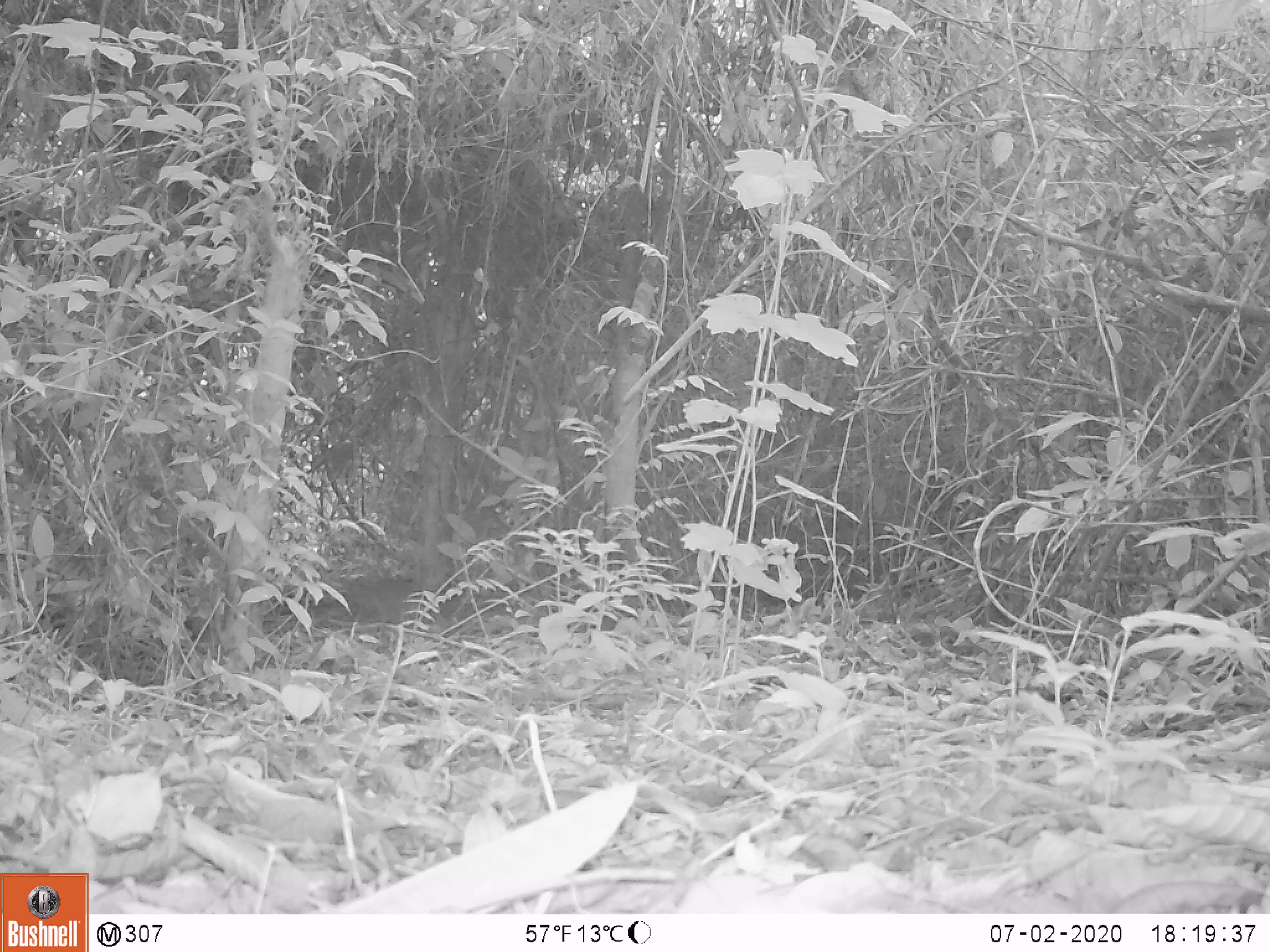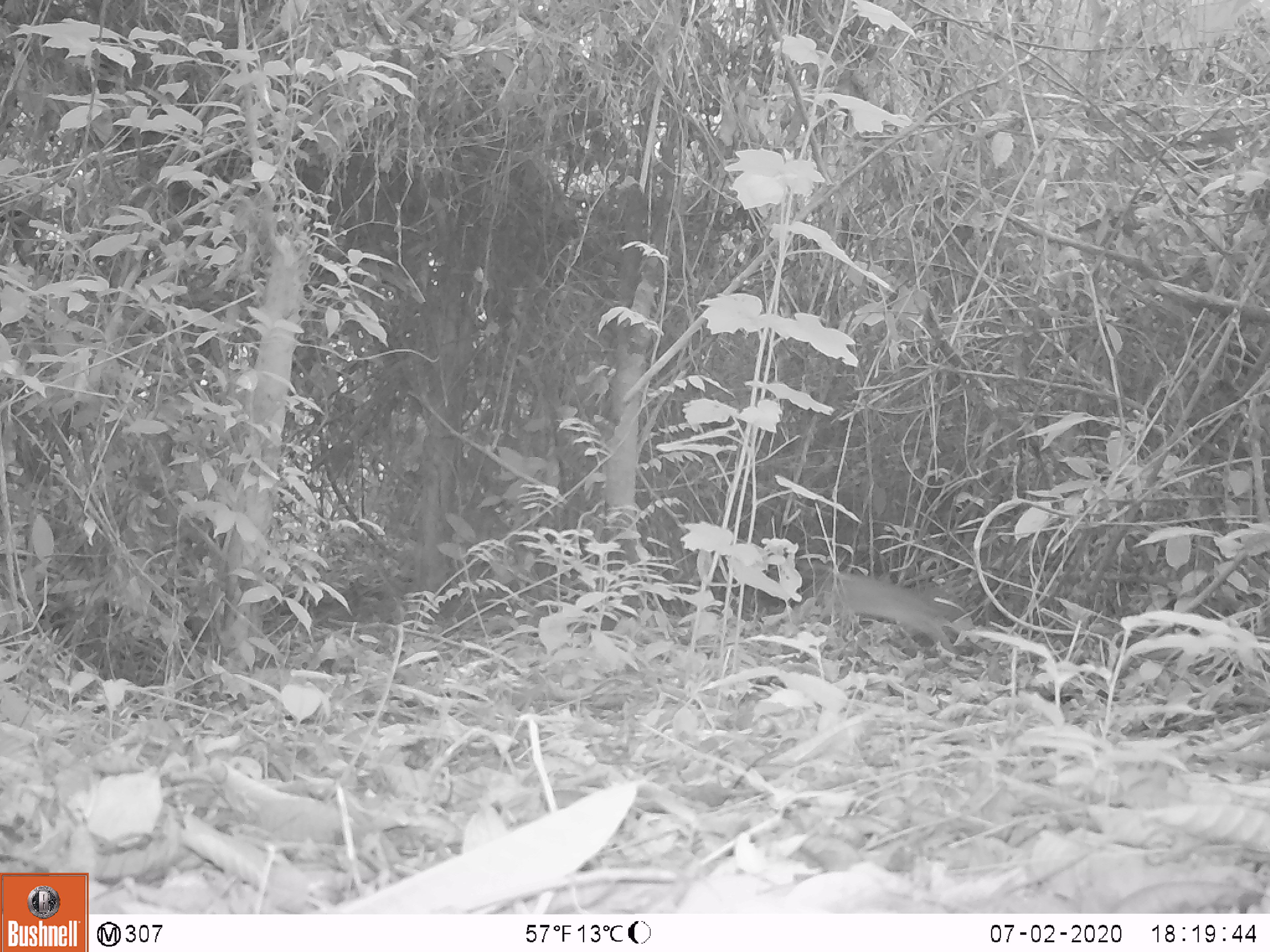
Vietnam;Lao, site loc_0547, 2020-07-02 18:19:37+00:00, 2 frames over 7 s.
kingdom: Animalia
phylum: Chordata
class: Mammalia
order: Artiodactyla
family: Tragulidae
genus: Moschiola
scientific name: Moschiola meminna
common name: chevrotain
Chevrotain (Moschiola meminna). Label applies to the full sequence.